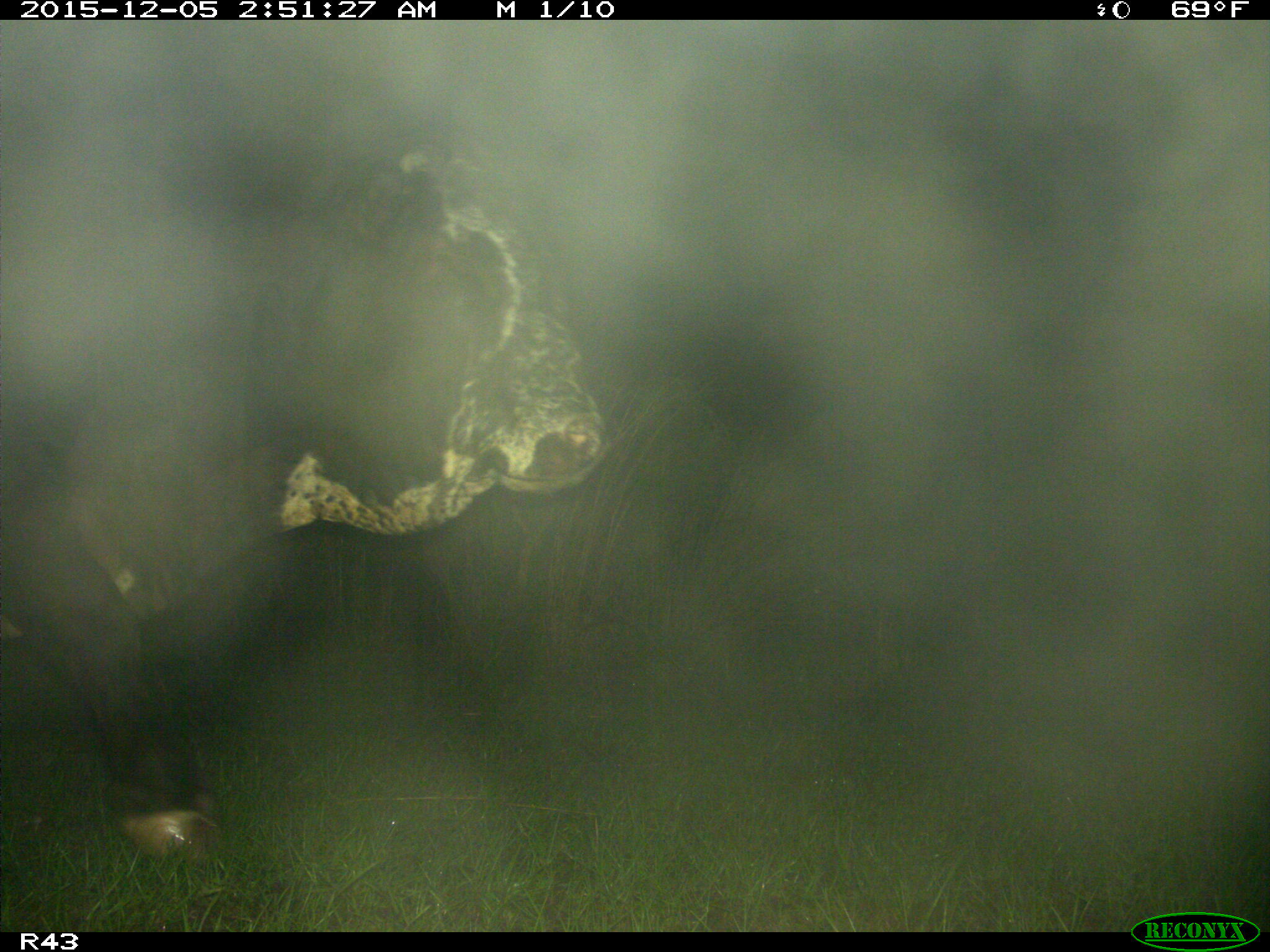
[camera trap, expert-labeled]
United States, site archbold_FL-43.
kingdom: Animalia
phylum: Chordata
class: Mammalia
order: Artiodactyla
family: Bovidae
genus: Bos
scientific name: Bos taurus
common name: domestic cow